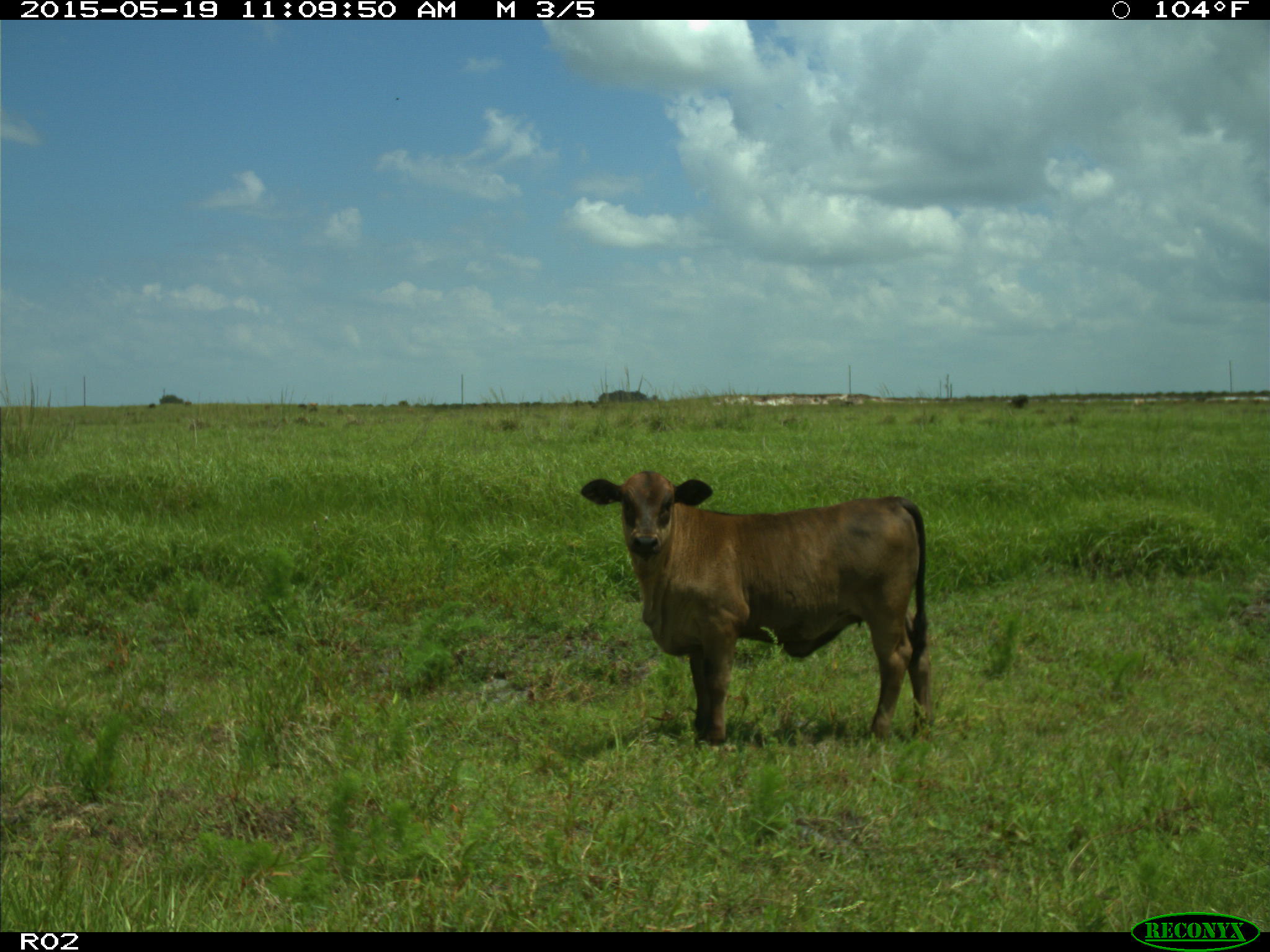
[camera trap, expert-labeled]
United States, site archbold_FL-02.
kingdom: Animalia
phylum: Chordata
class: Mammalia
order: Artiodactyla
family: Bovidae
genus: Bos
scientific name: Bos taurus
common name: domestic cow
Bos taurus (domestic cow).